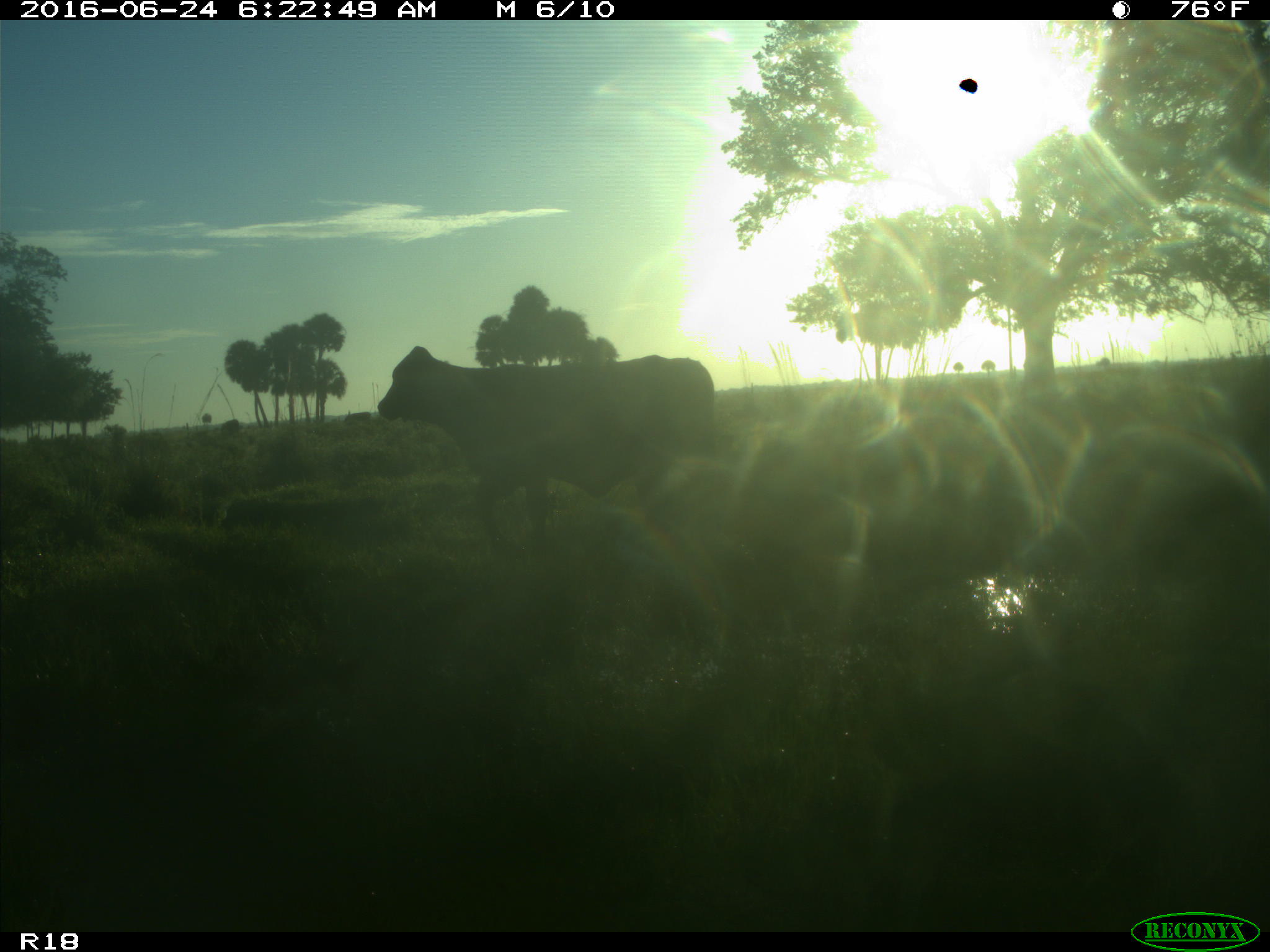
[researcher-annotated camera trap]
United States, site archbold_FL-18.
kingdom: Animalia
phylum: Chordata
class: Mammalia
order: Artiodactyla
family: Bovidae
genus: Bos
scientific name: Bos taurus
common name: domestic cow